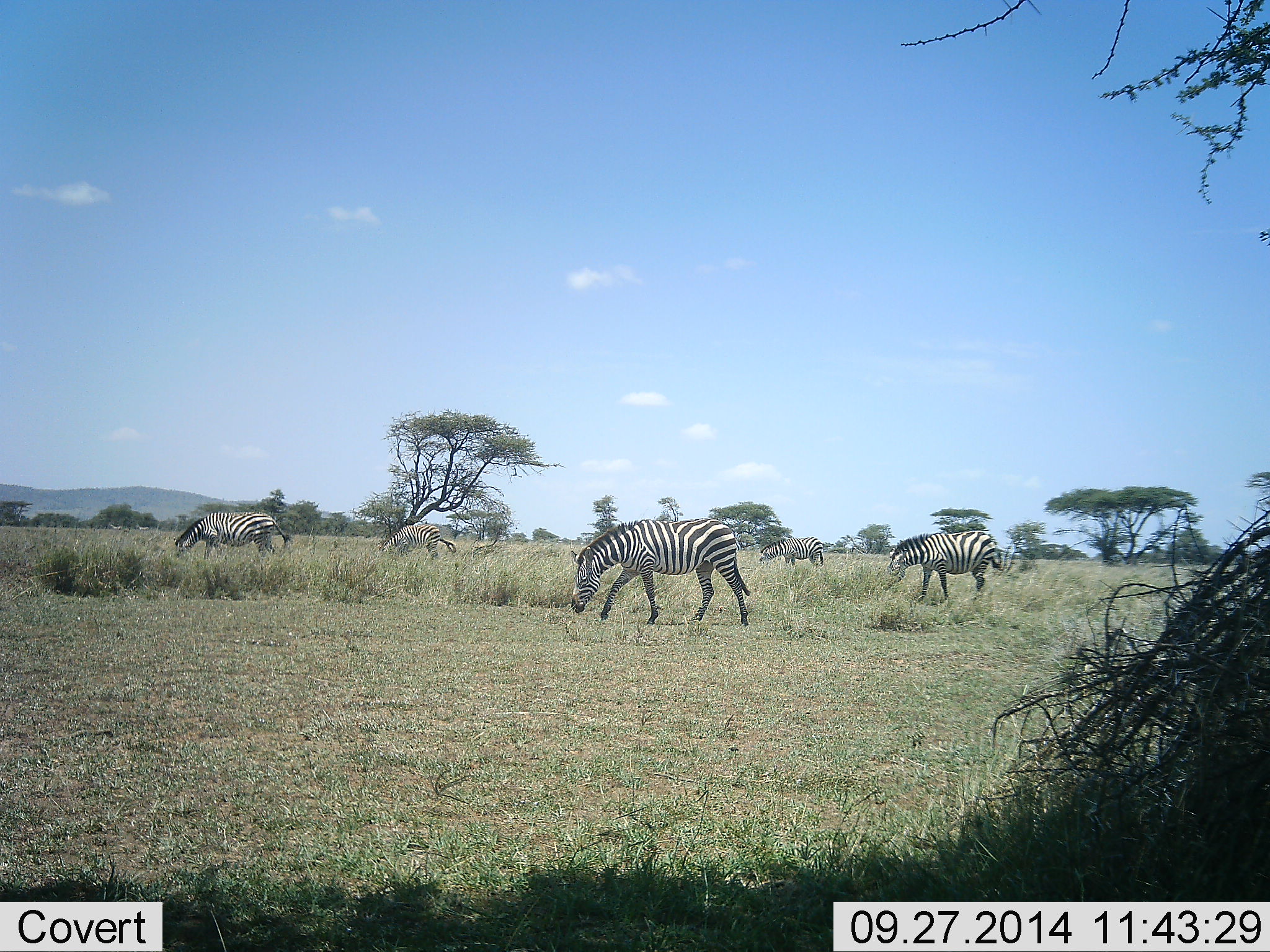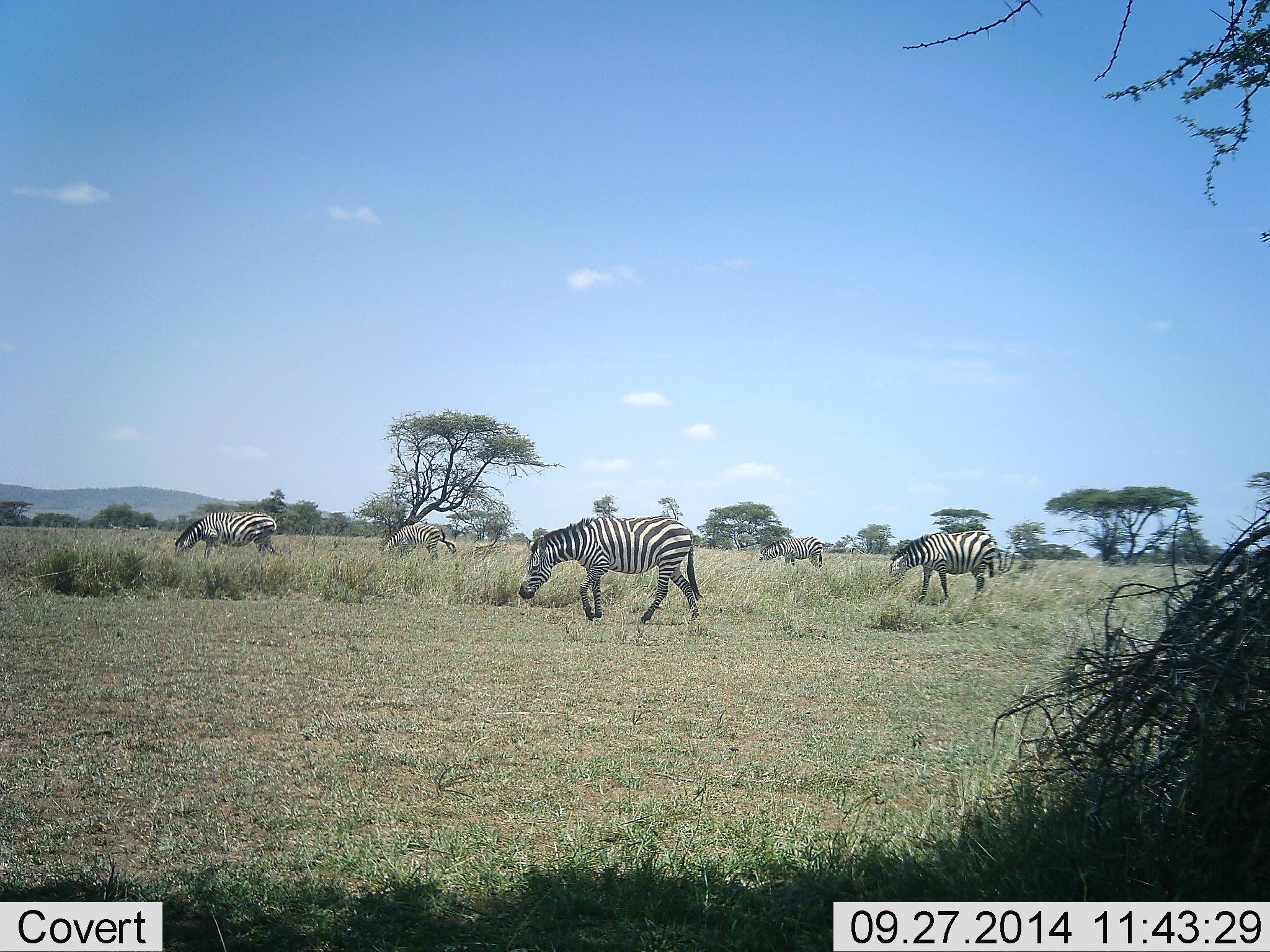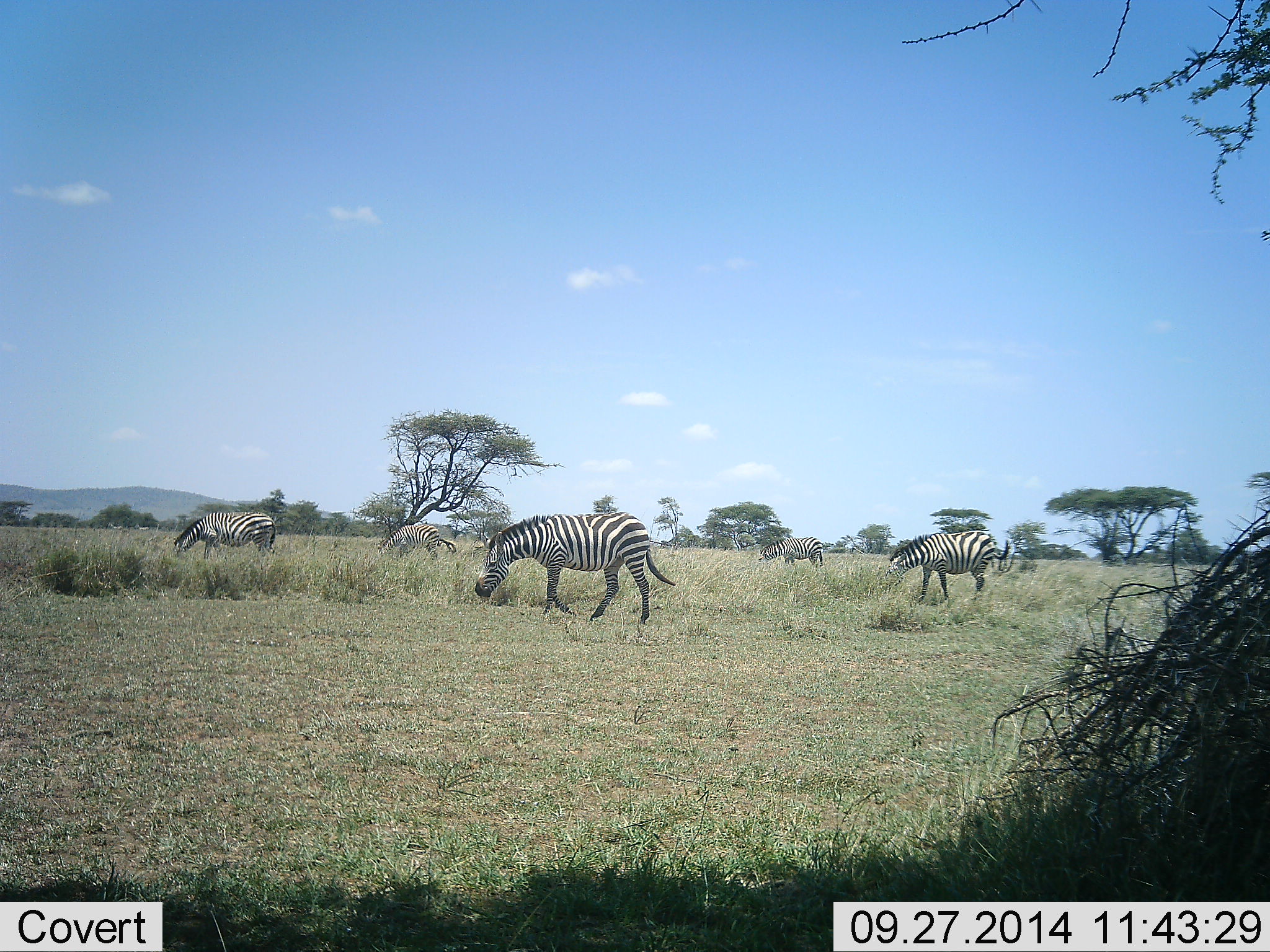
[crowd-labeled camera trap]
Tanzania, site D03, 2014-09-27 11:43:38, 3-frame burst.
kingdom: Animalia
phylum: Chordata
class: Mammalia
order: Perissodactyla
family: Equidae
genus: Equus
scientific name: Equus quagga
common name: plains zebra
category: zebra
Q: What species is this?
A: Zebra (plains zebra) (Equus quagga).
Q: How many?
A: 5.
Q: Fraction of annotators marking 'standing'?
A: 30%.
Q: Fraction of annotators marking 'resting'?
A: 0%.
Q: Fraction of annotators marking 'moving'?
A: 30%.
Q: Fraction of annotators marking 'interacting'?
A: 0%.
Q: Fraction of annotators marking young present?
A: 0%.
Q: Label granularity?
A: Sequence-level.